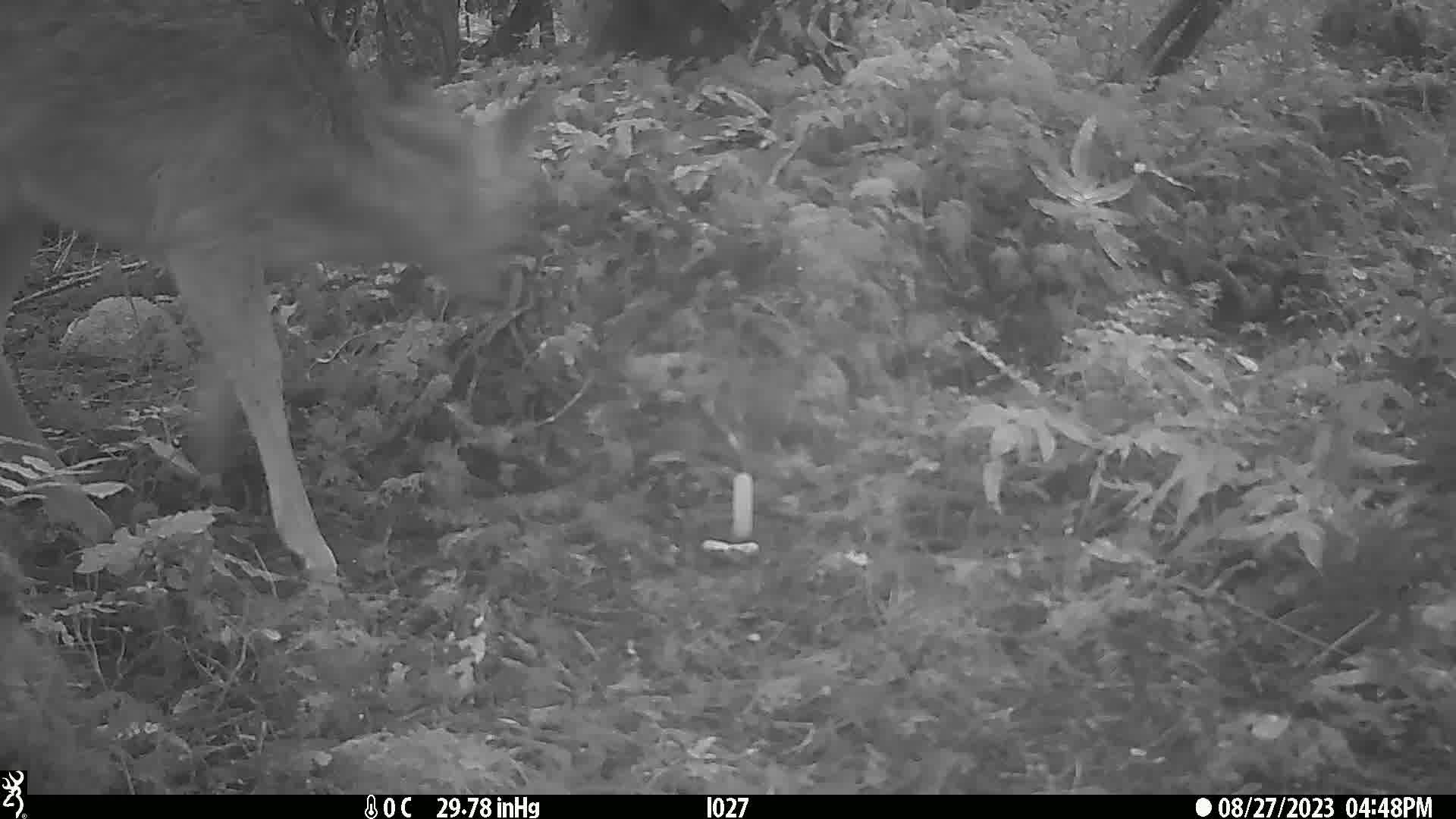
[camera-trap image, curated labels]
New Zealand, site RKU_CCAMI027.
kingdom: Animalia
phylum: Chordata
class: Mammalia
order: Artiodactyla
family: Cervidae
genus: Odocoileus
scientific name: Odocoileus virginianus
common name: white-tailed deer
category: white tailed deer